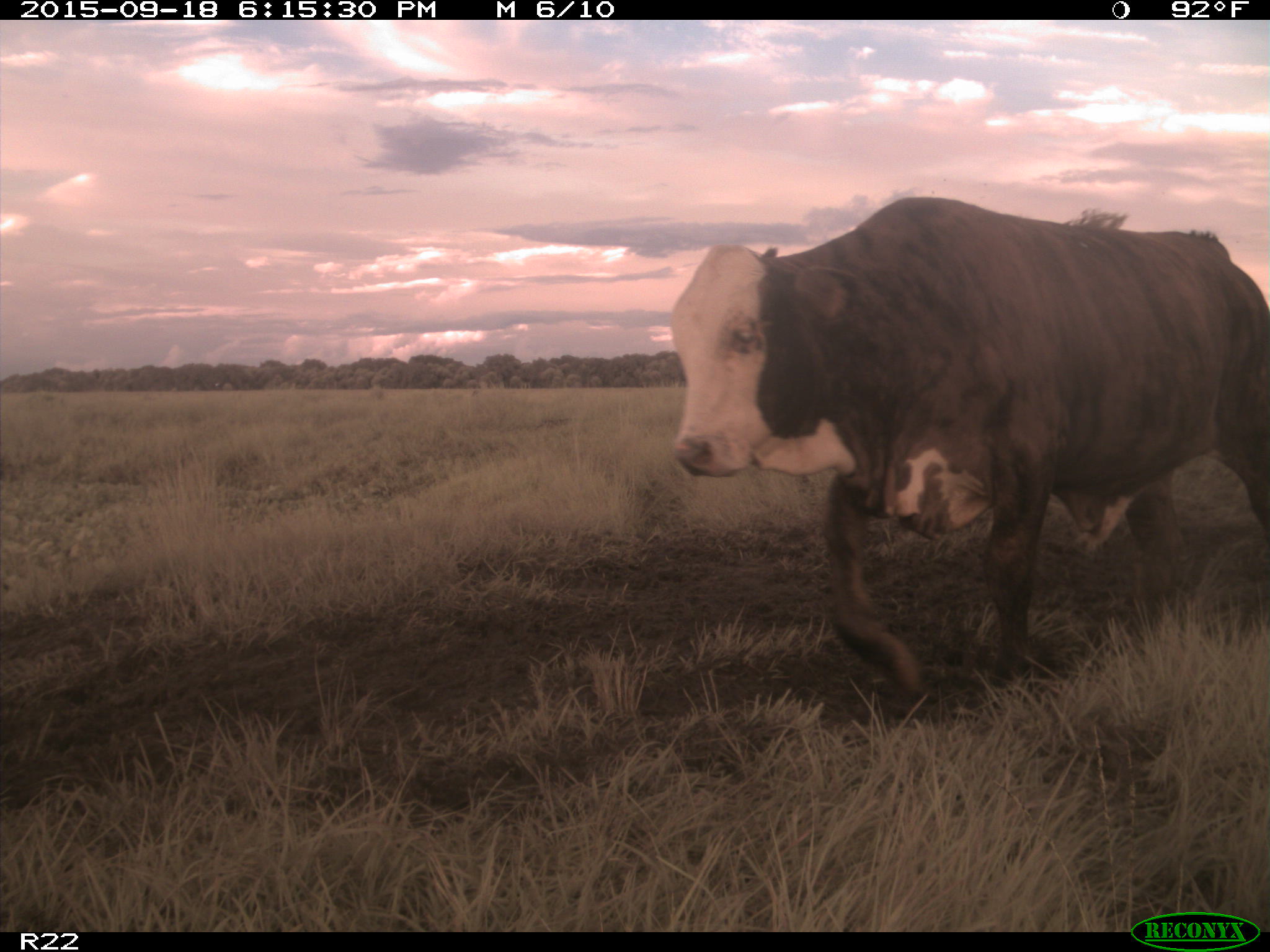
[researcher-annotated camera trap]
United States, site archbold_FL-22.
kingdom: Animalia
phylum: Chordata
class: Mammalia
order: Artiodactyla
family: Bovidae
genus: Bos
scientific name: Bos taurus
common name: domestic cow